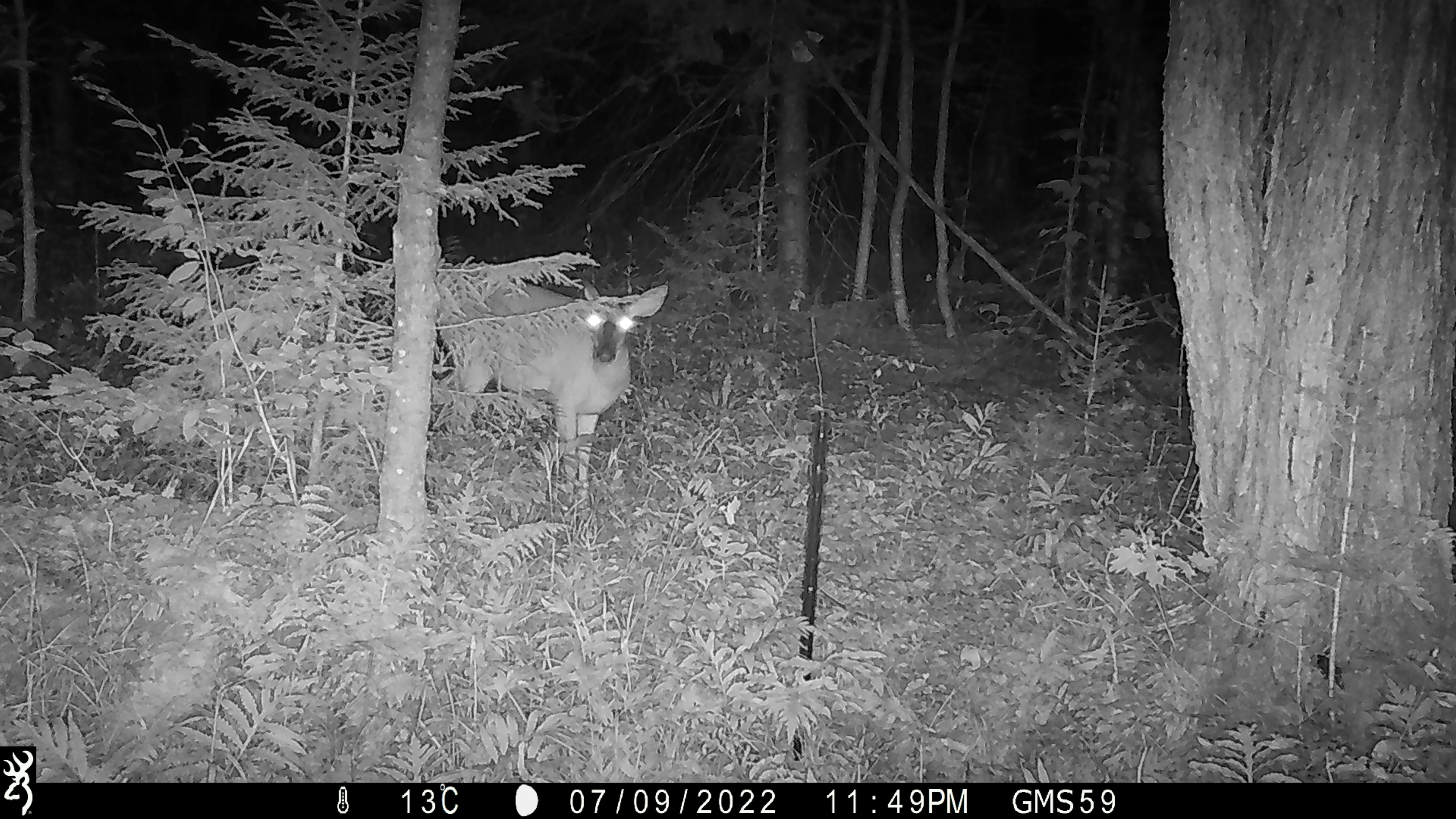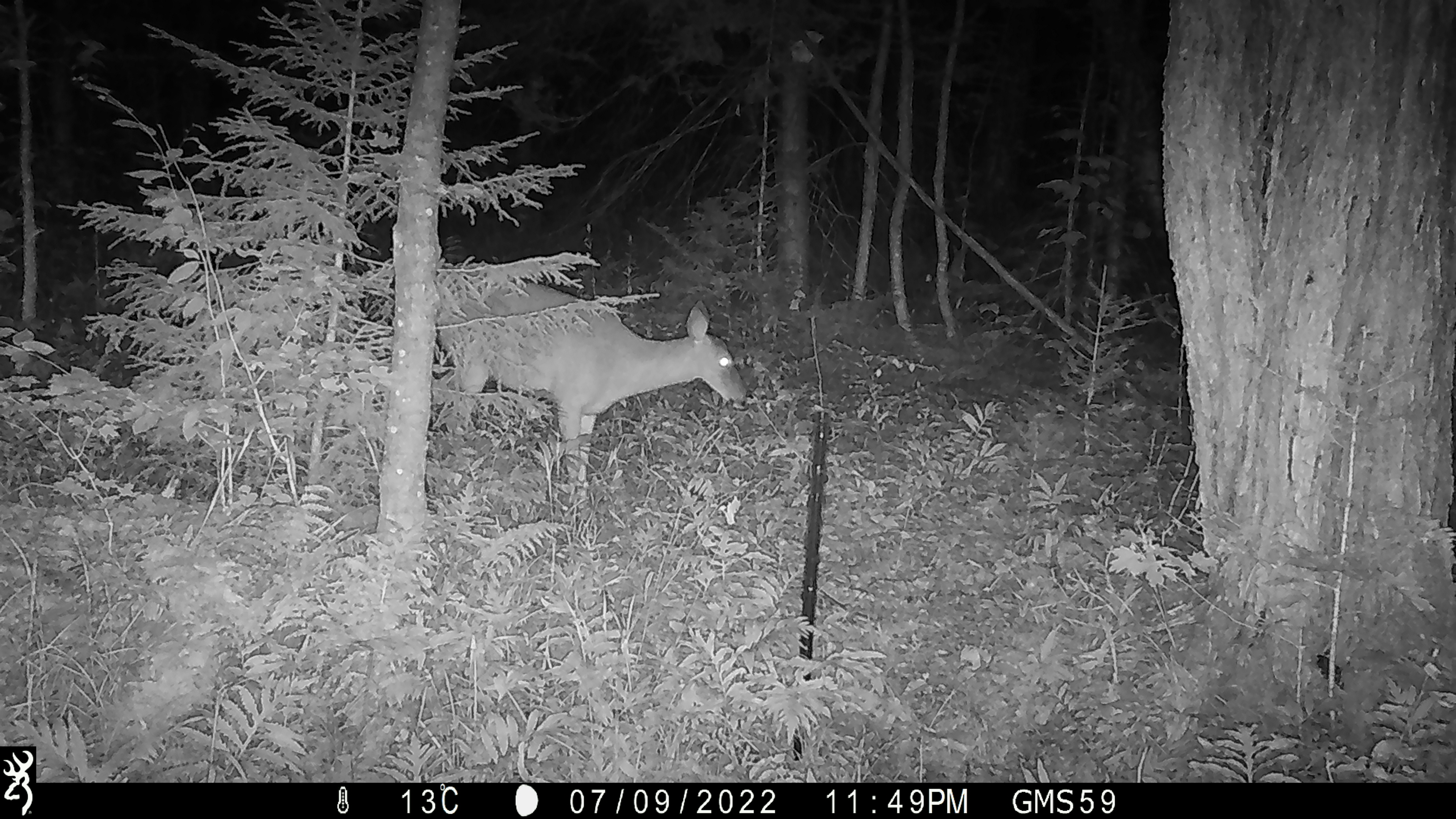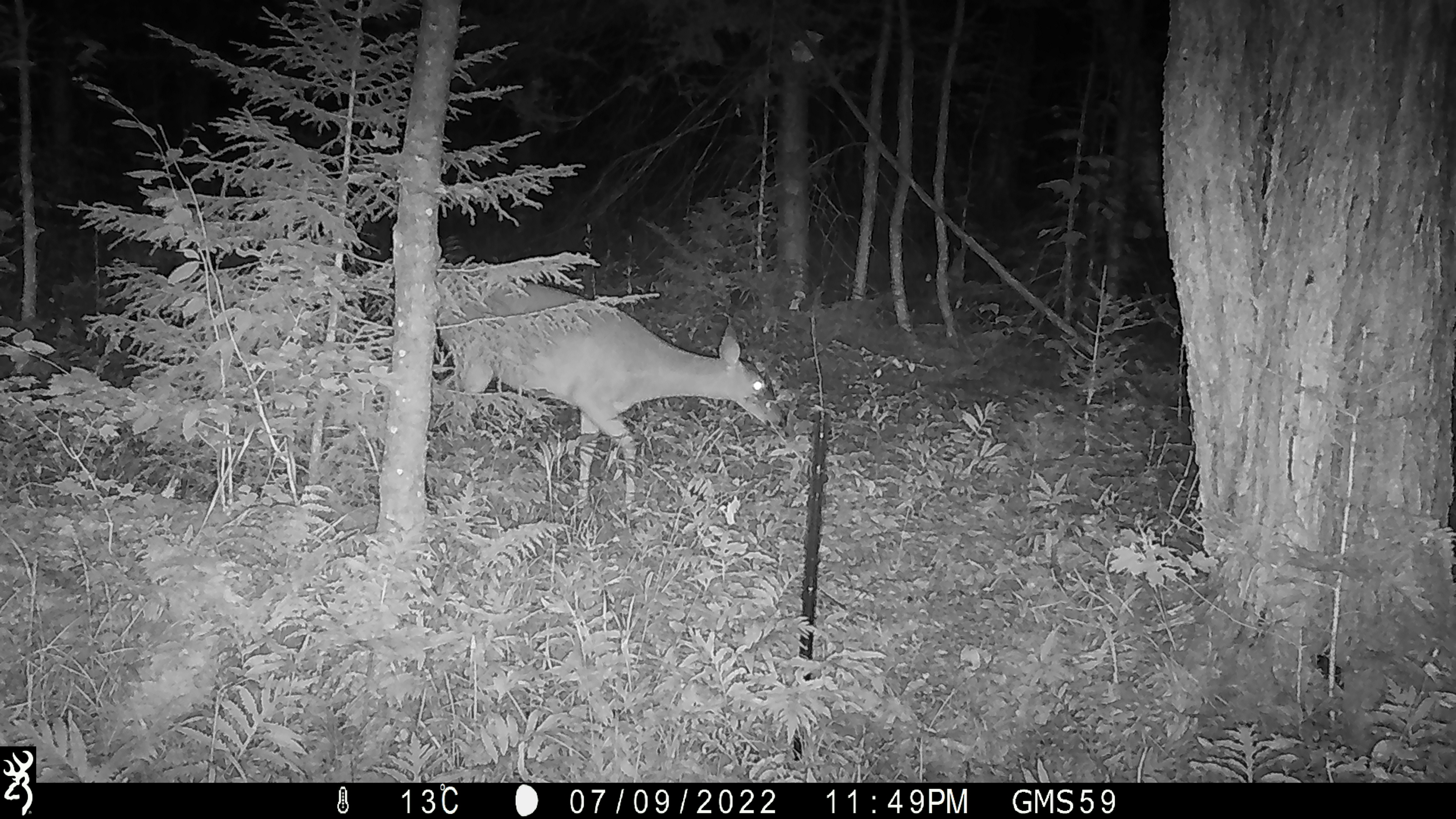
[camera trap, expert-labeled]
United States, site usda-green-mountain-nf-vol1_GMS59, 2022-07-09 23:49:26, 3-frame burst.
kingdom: Animalia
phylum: Chordata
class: Mammalia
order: Artiodactyla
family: Cervidae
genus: Odocoileus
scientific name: Odocoileus virginianus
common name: white-tailed deer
White-tailed deer (Odocoileus virginianus).